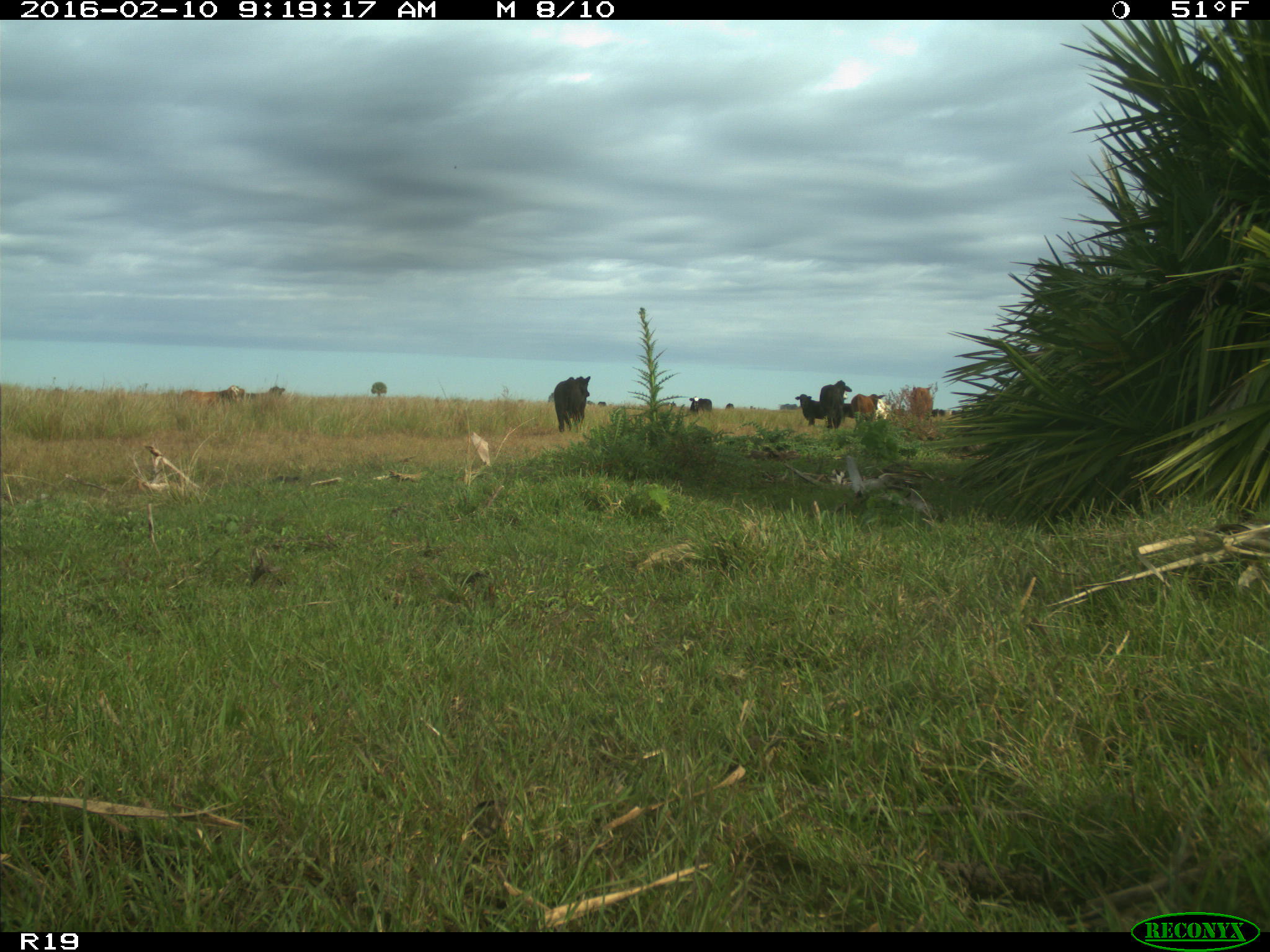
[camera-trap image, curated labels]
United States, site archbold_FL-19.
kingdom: Animalia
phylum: Chordata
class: Mammalia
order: Artiodactyla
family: Bovidae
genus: Bos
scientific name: Bos taurus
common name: domestic cow